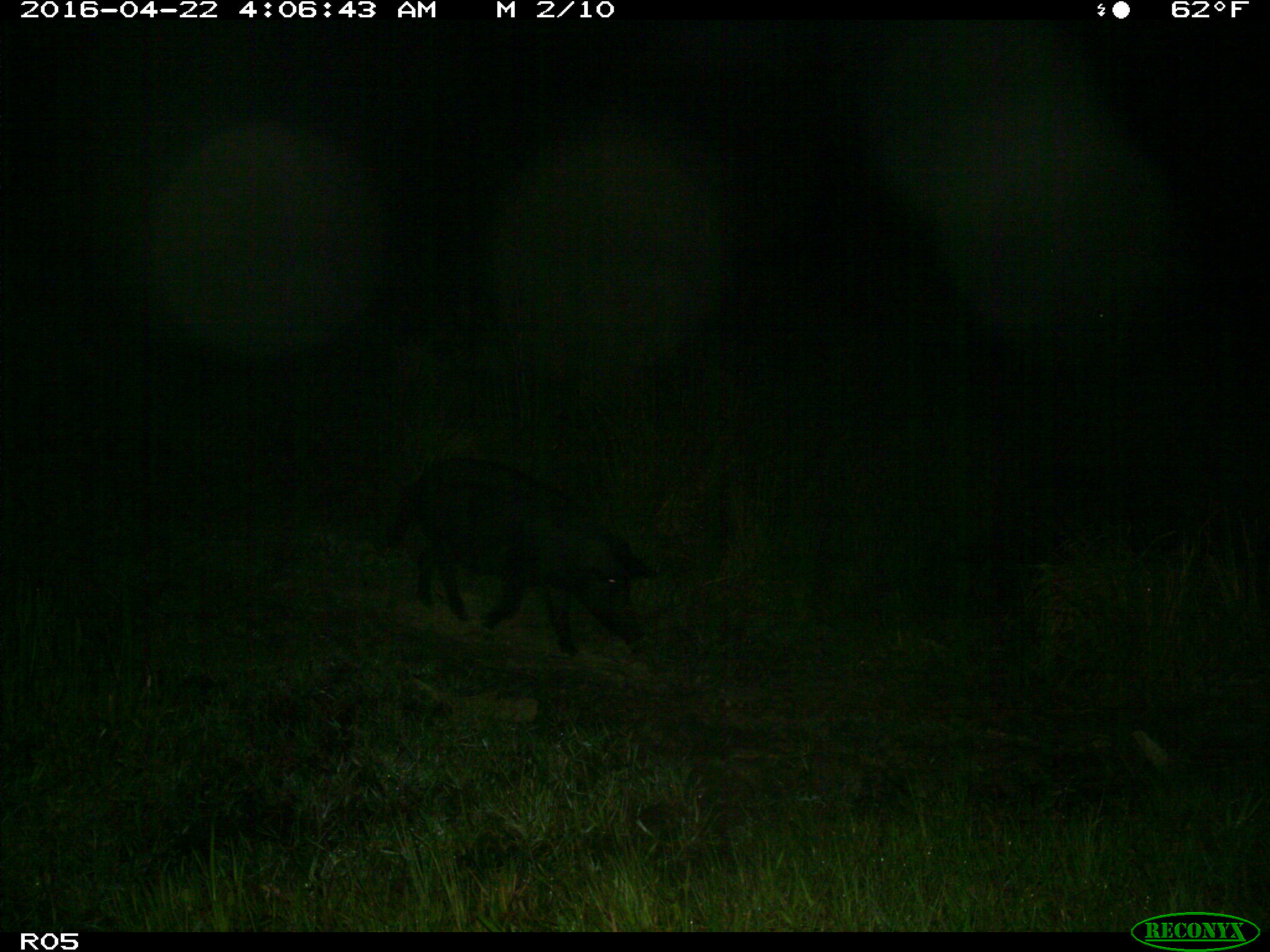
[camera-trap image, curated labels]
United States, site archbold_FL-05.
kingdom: Animalia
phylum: Chordata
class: Mammalia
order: Artiodactyla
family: Suidae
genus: Sus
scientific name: Sus scrofa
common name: wild boar